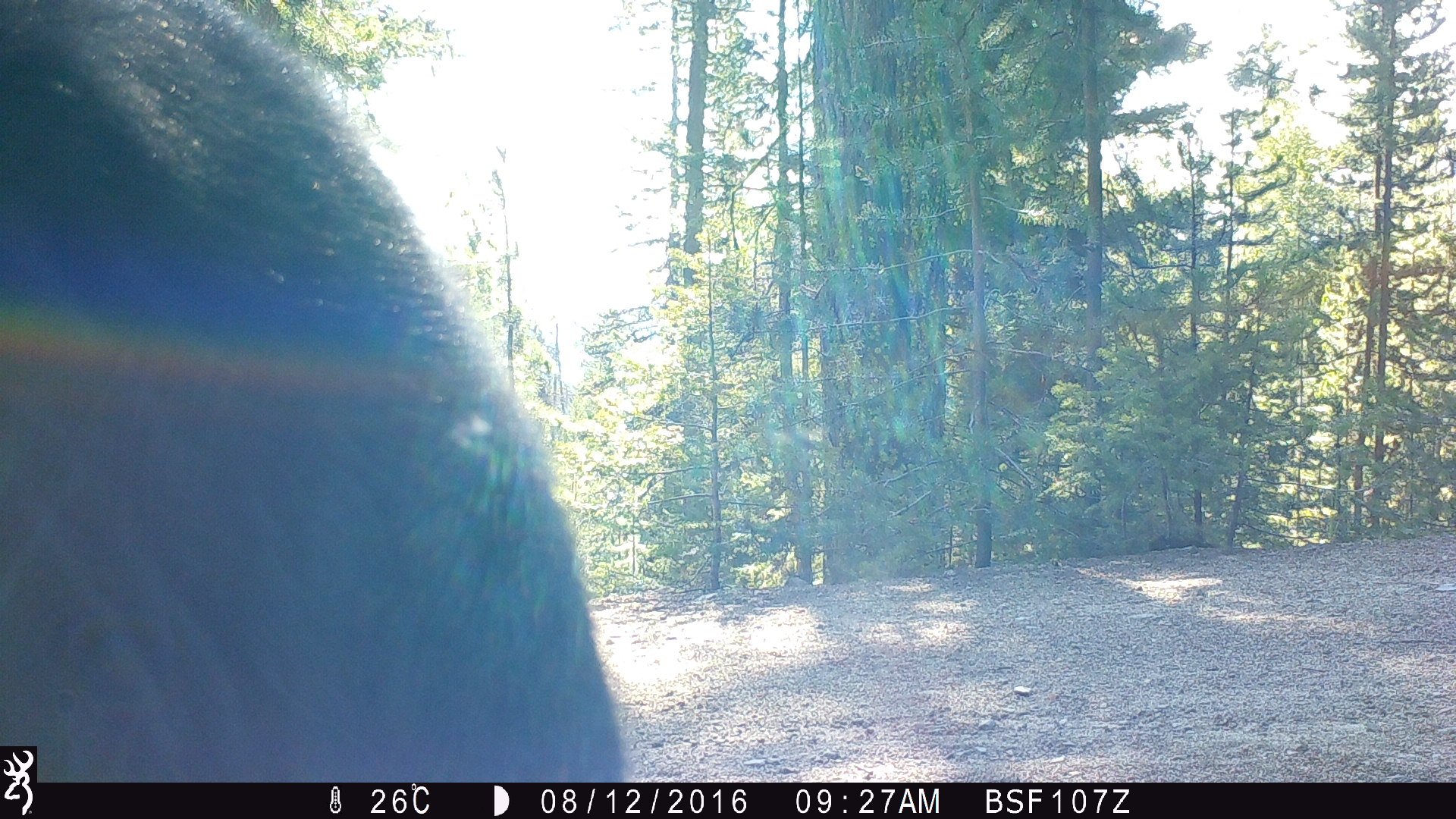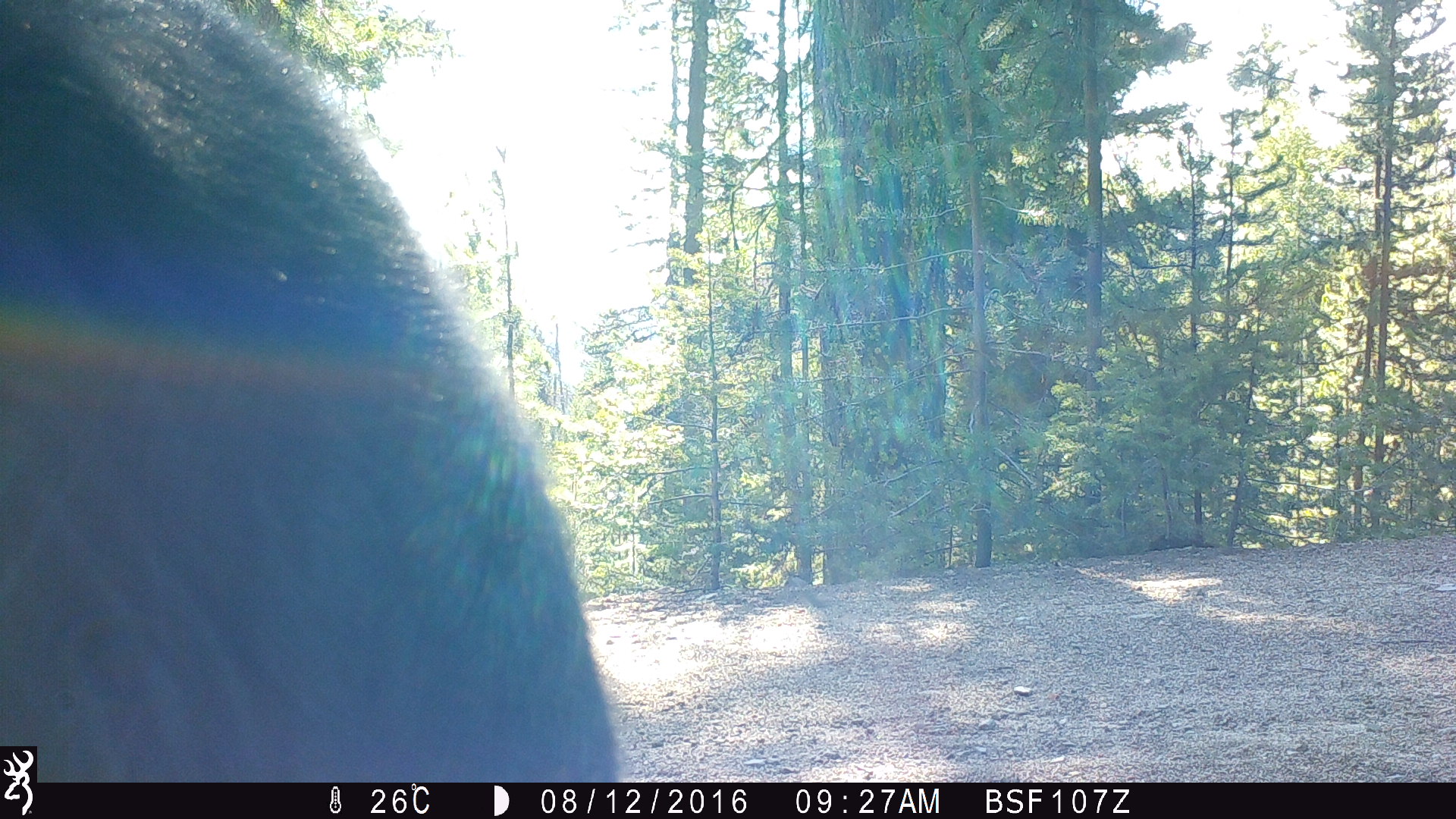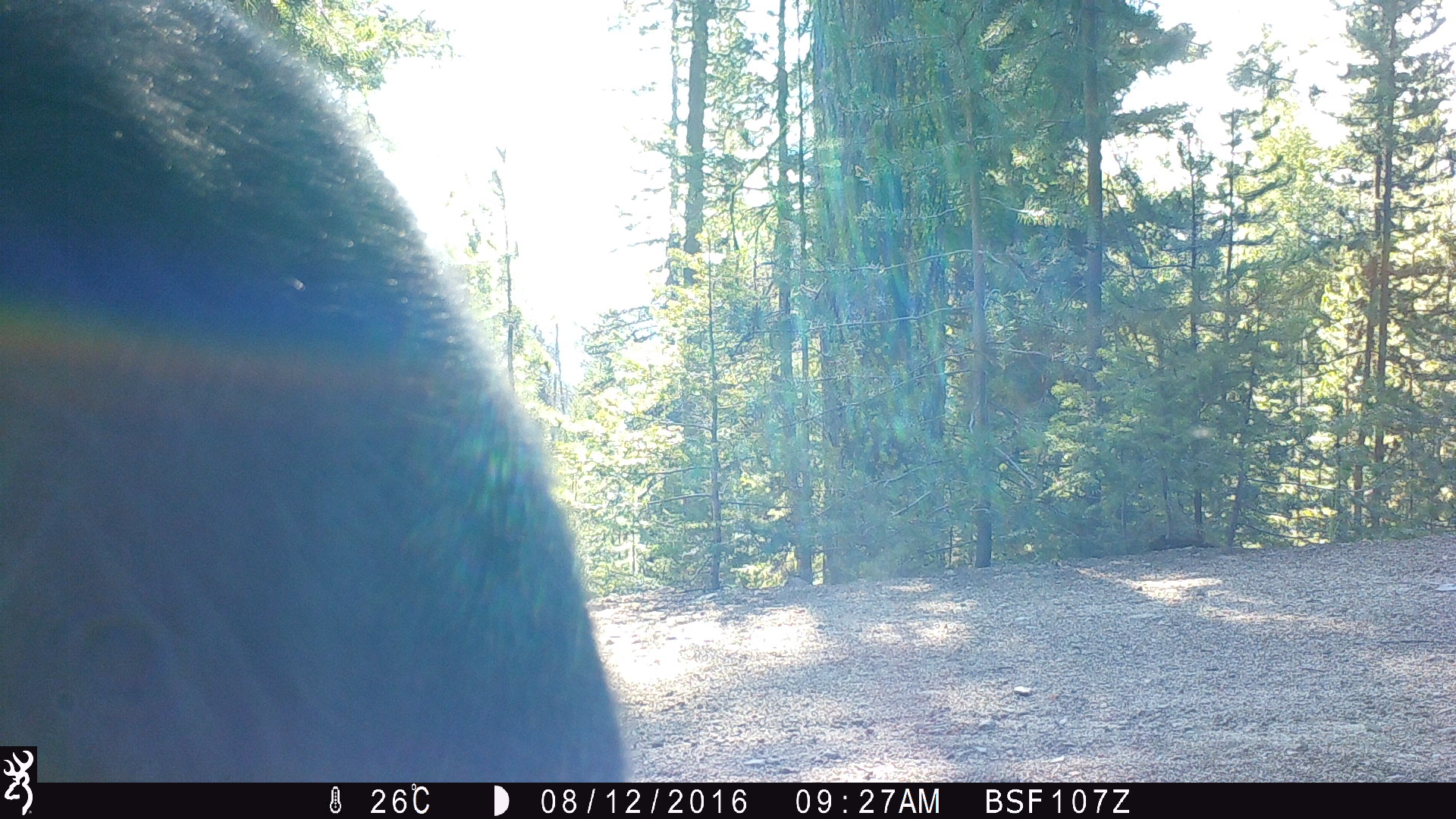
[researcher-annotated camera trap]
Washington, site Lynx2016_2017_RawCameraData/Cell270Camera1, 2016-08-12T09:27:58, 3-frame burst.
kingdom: Animalia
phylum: Chordata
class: Mammalia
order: Artiodactyla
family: Bovidae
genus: Bos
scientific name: Bos taurus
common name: domestic cattle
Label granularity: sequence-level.